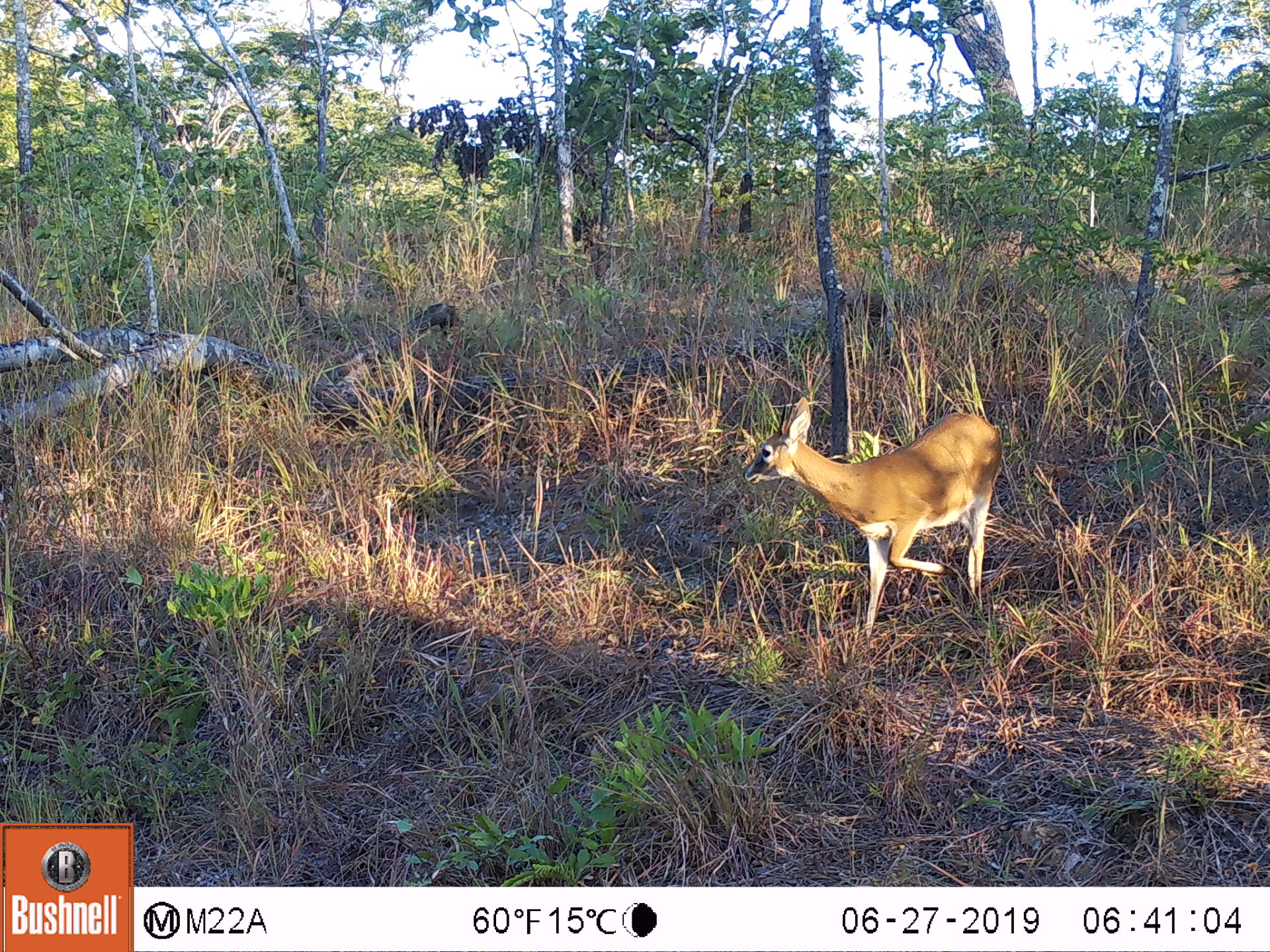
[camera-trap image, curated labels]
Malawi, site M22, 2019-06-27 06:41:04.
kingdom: Animalia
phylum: Chordata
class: Mammalia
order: Artiodactyla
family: Bovidae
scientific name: Antilopinae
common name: small antelope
Small antelope (Antilopinae), count 1.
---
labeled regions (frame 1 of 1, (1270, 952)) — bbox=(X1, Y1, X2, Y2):
small antelope: bbox=(741, 385, 1012, 623)